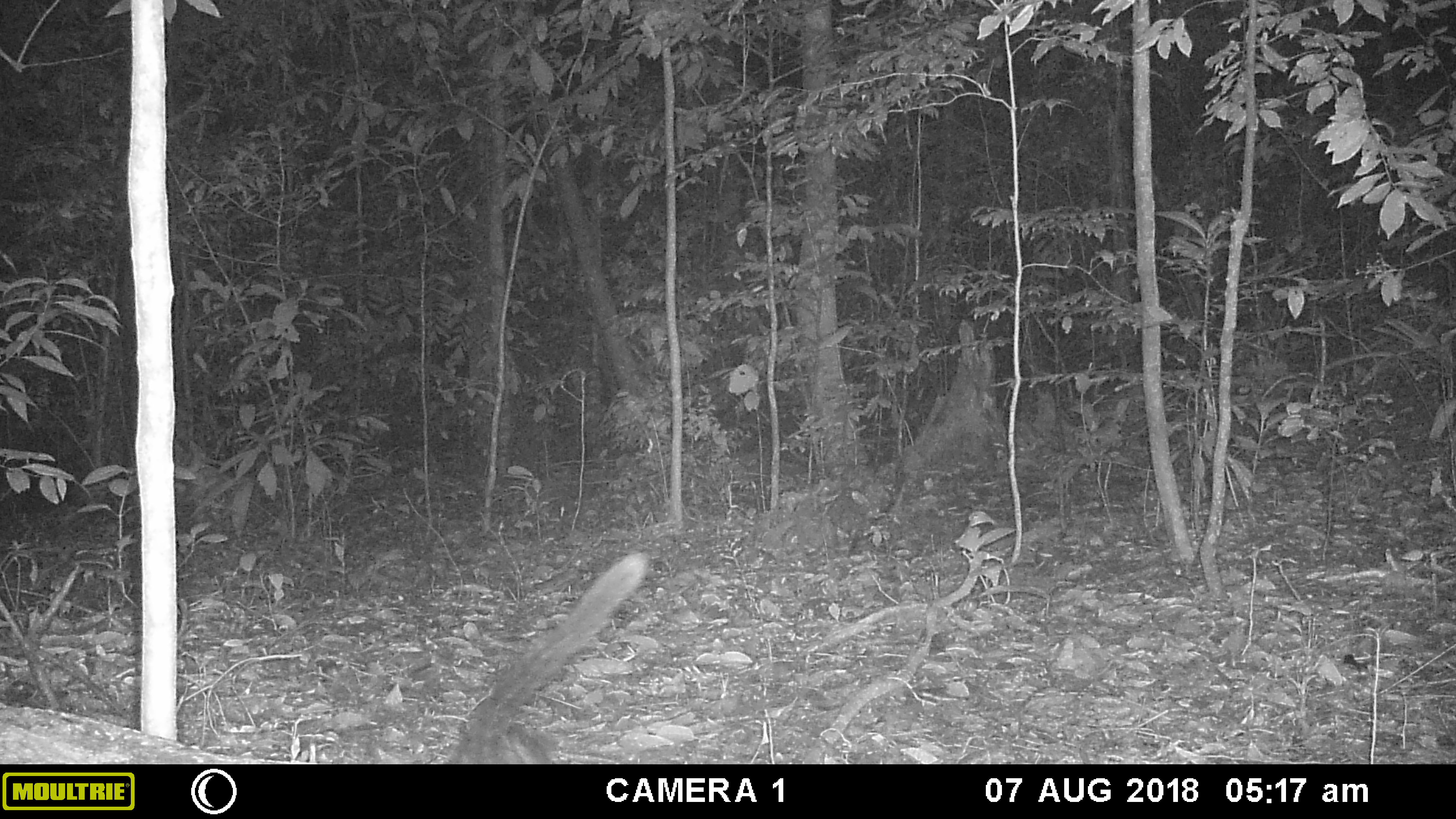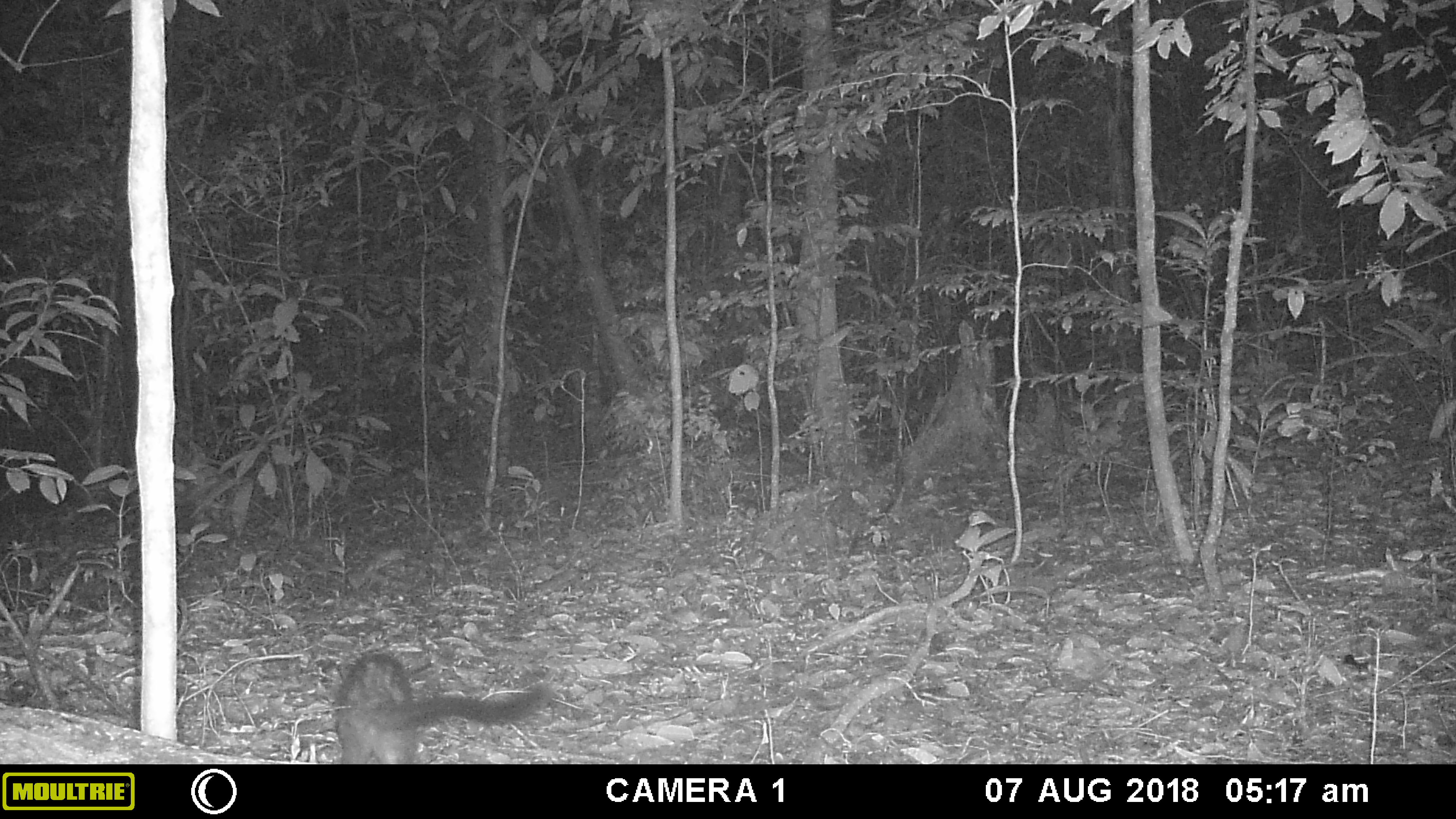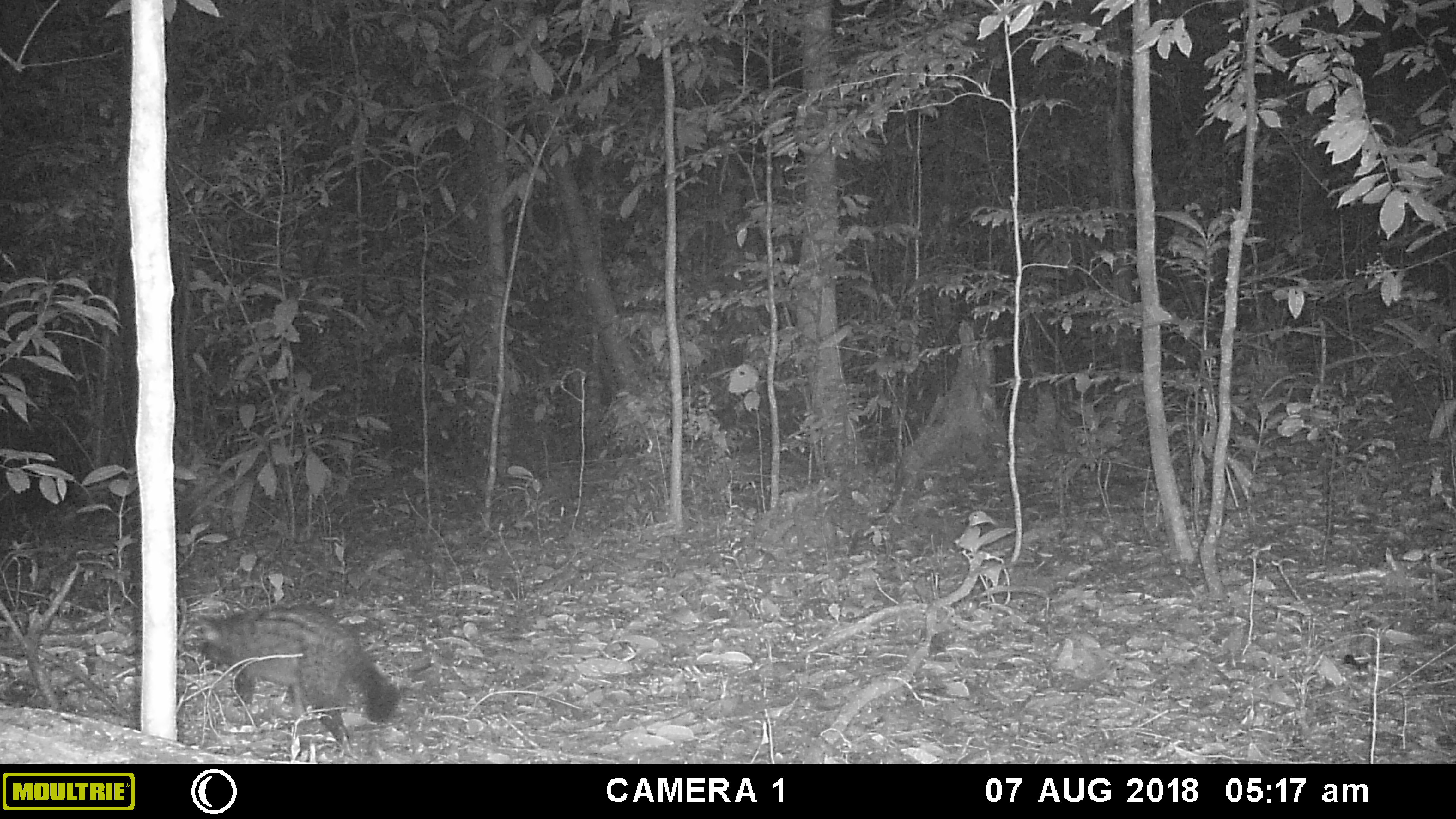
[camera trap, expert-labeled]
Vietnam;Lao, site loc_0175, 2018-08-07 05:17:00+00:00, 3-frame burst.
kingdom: Animalia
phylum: Chordata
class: Mammalia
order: Carnivora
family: Viverridae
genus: Paradoxurus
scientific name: Paradoxurus hermaphroditus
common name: common palm civet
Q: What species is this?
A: Common palm civet (Paradoxurus hermaphroditus).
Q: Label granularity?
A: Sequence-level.